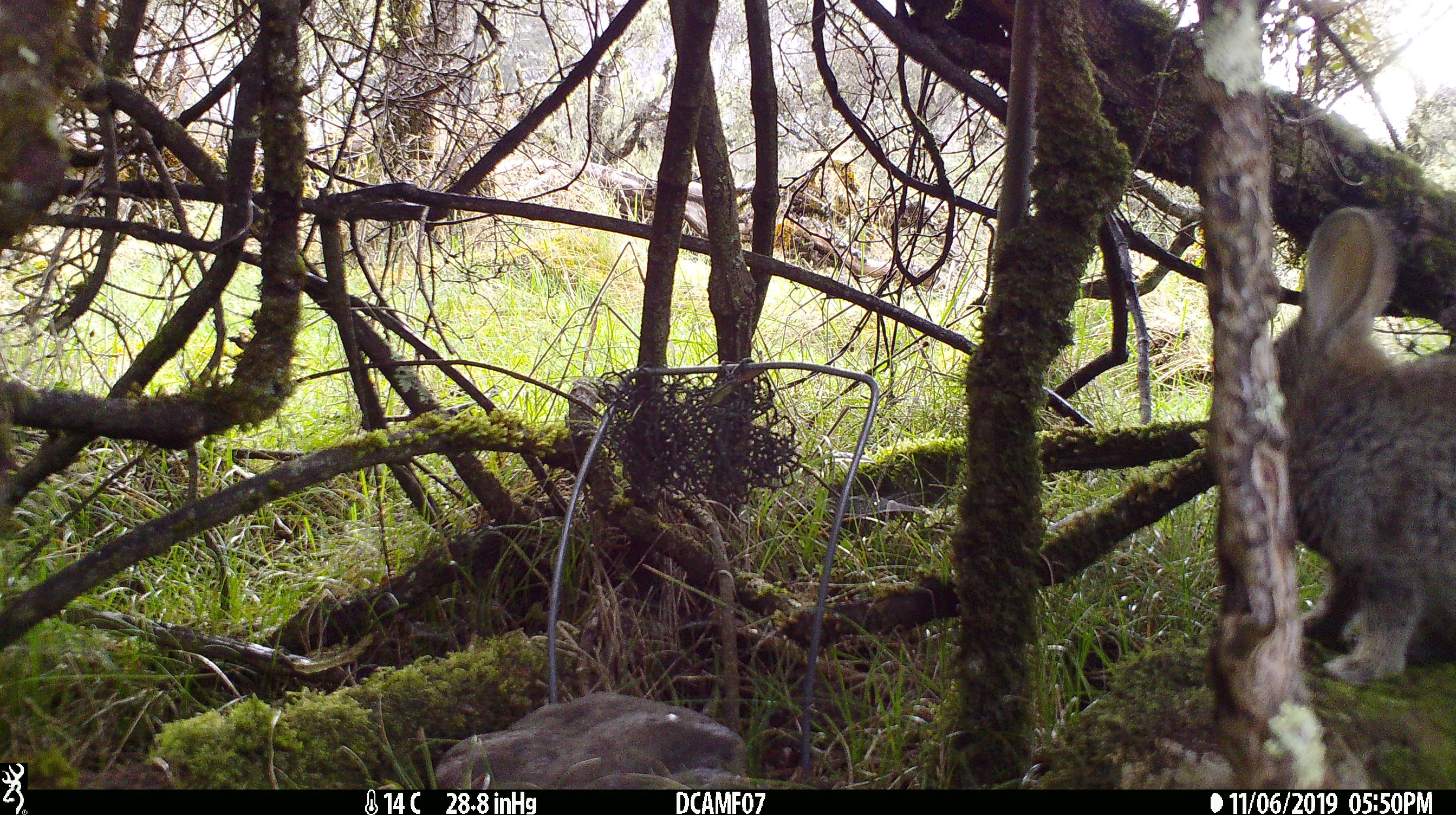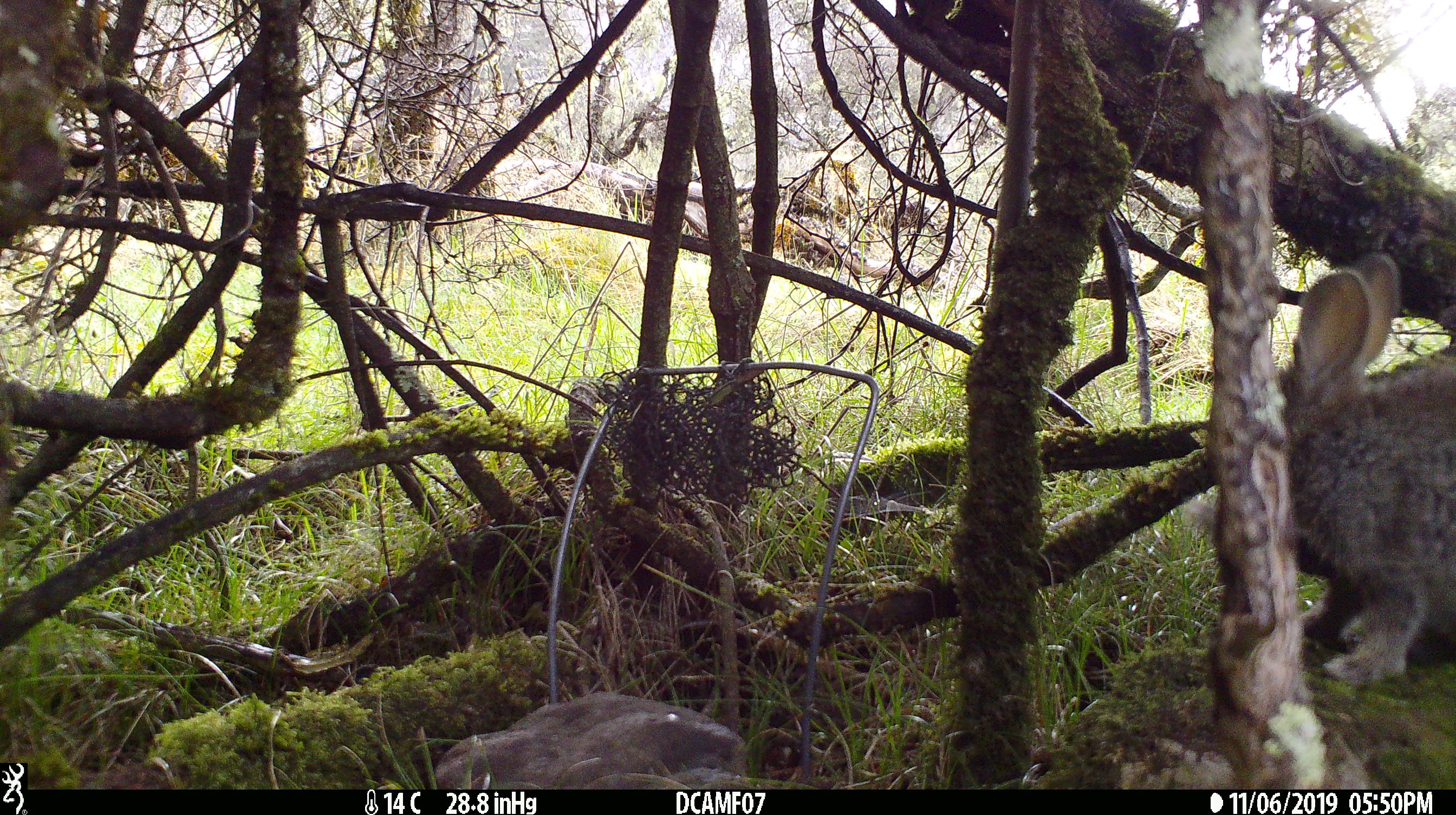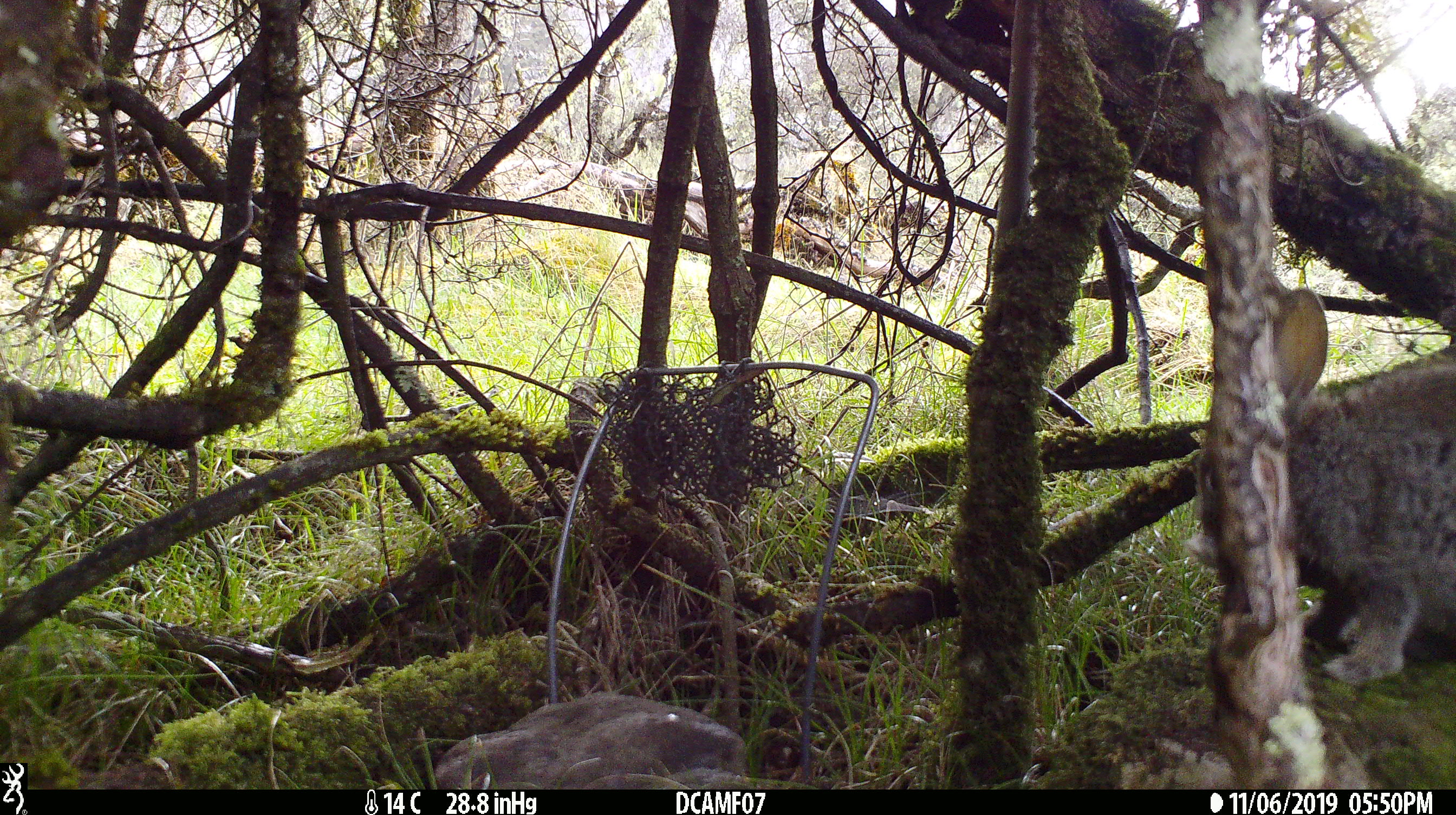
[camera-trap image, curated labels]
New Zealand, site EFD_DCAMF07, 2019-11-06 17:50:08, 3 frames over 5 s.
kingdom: Animalia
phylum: Chordata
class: Mammalia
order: Lagomorpha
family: Leporidae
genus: Oryctolagus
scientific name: Oryctolagus cuniculus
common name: european rabbit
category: rabbit